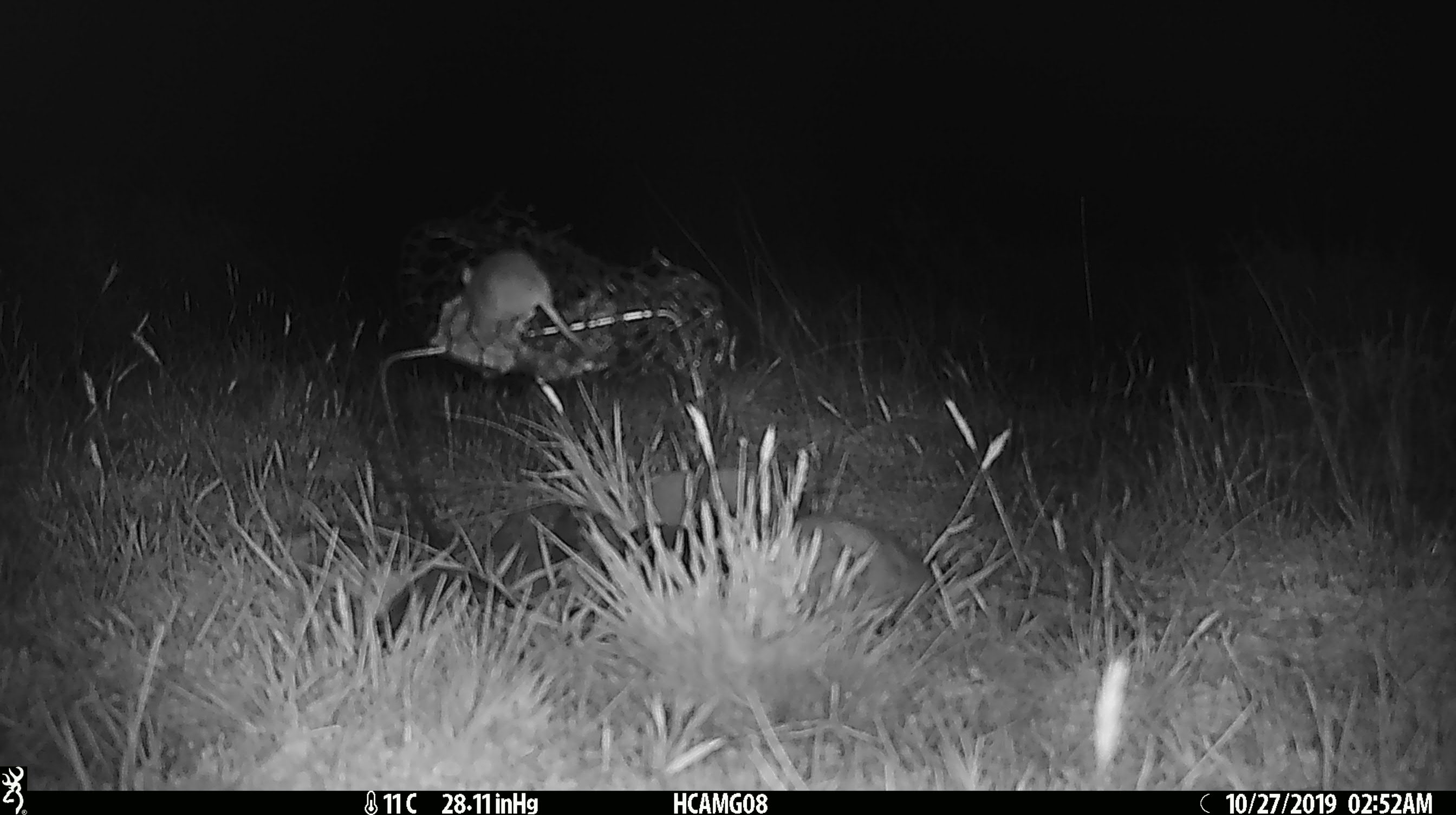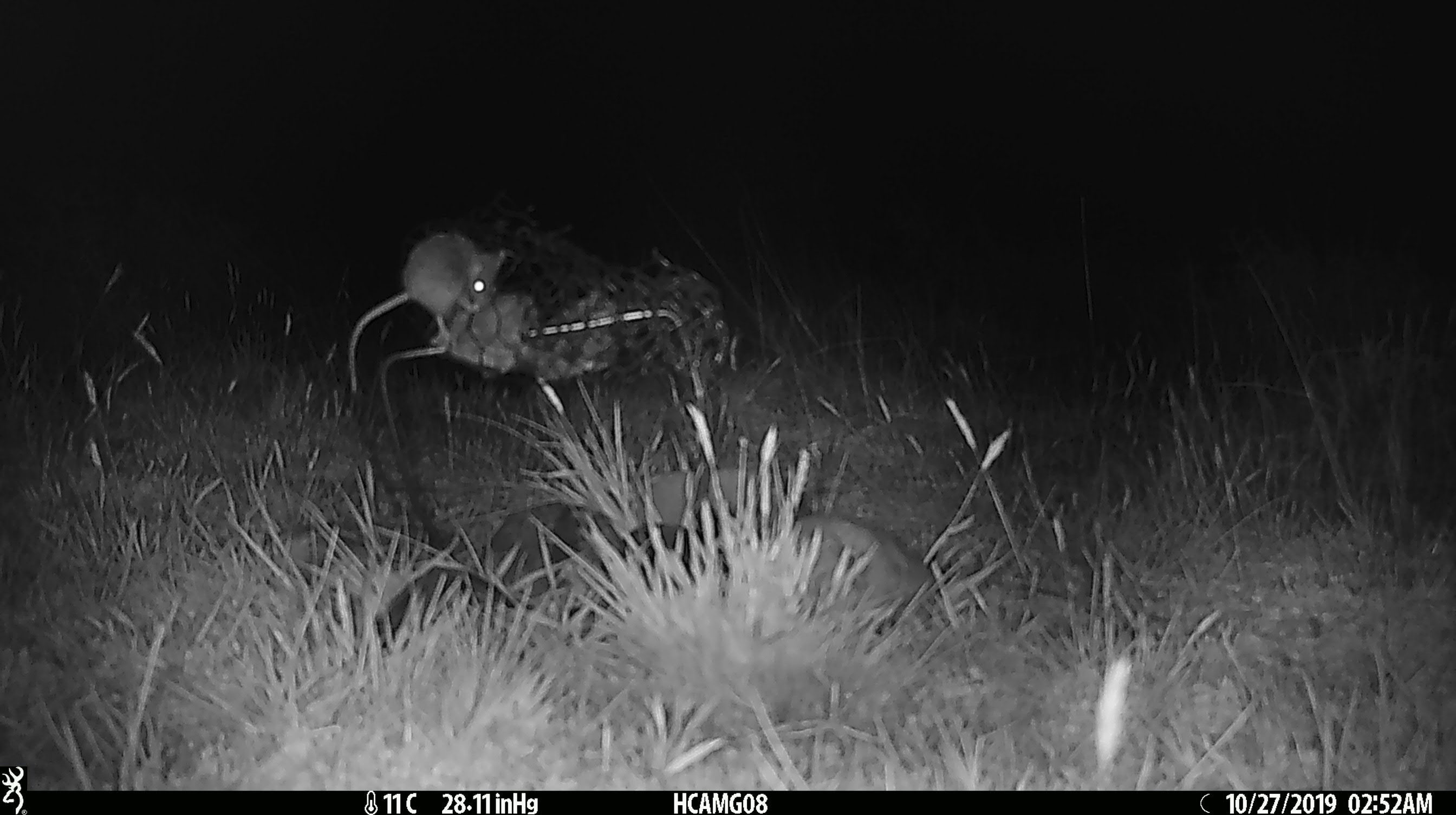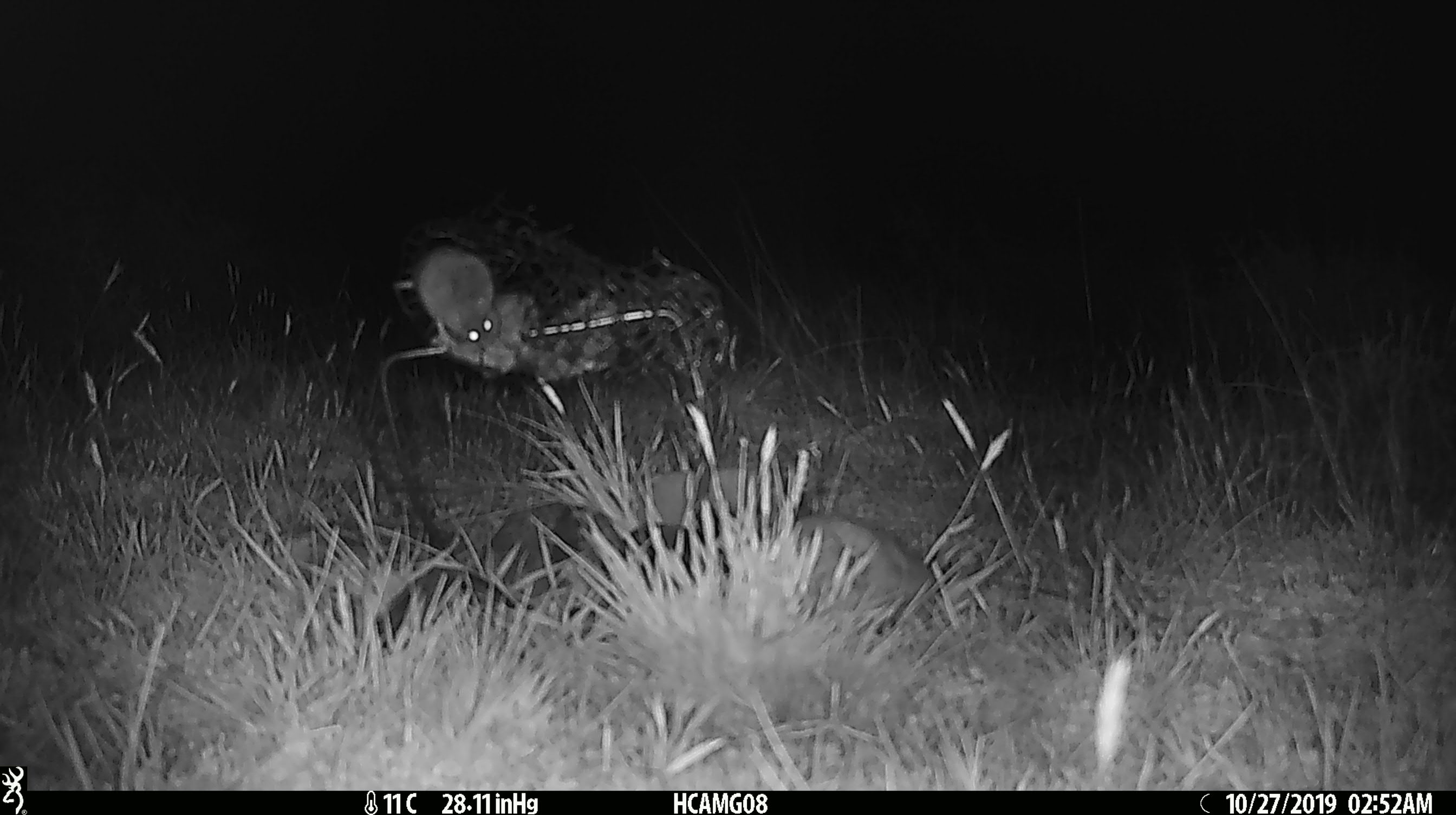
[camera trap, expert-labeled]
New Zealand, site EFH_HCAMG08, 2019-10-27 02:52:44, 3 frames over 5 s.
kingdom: Animalia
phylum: Chordata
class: Mammalia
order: Rodentia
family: Muridae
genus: Mus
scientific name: Mus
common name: mouse